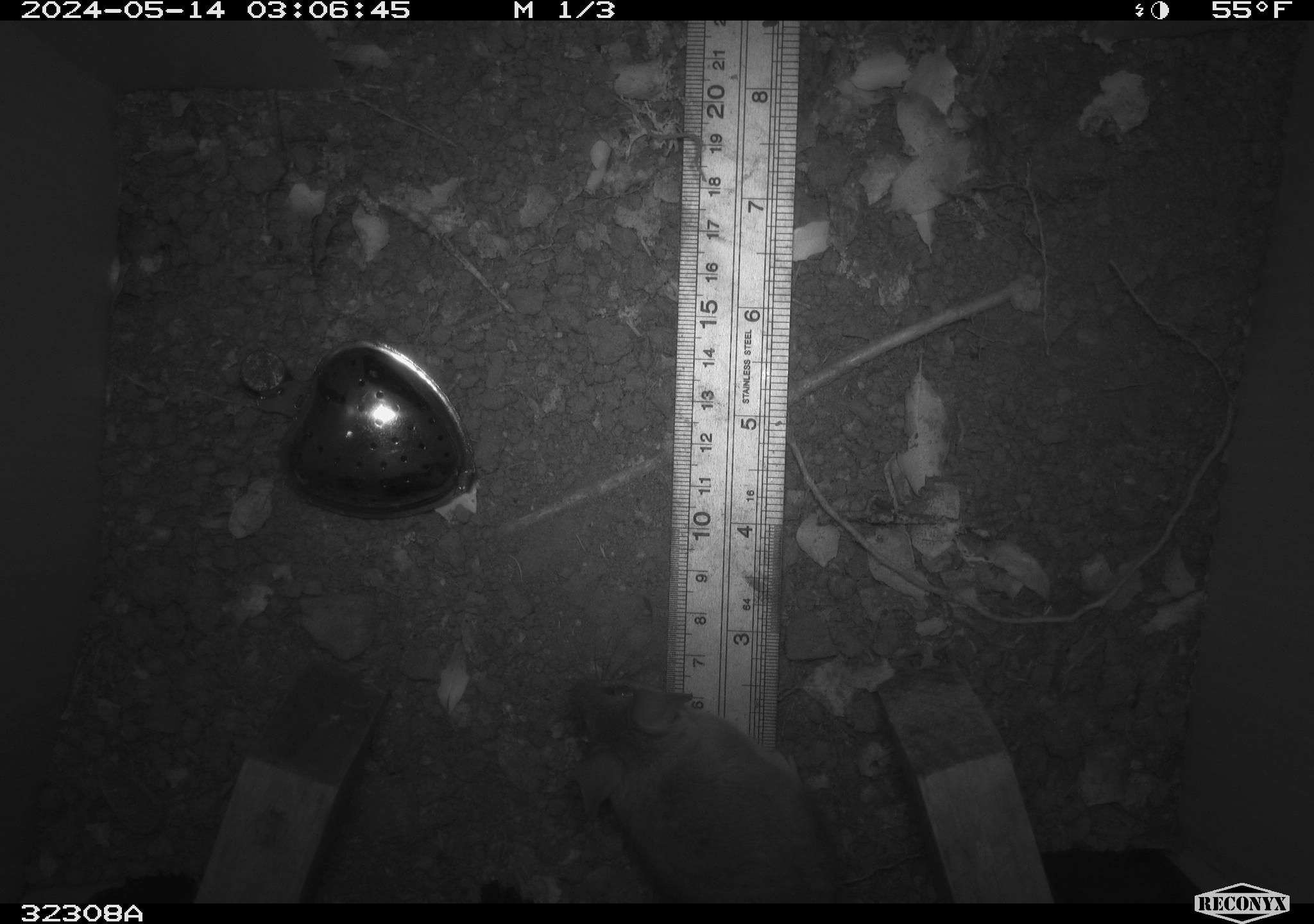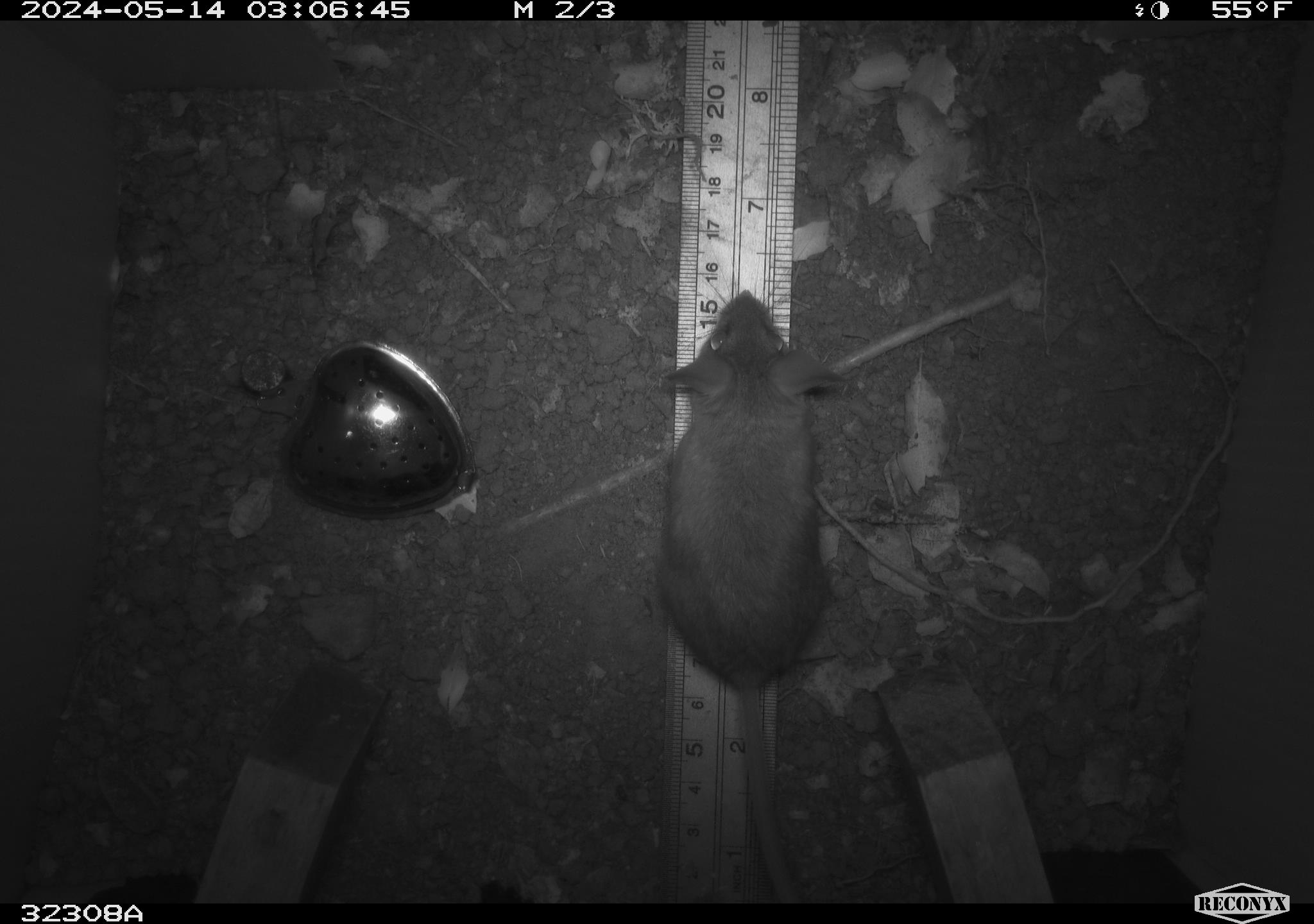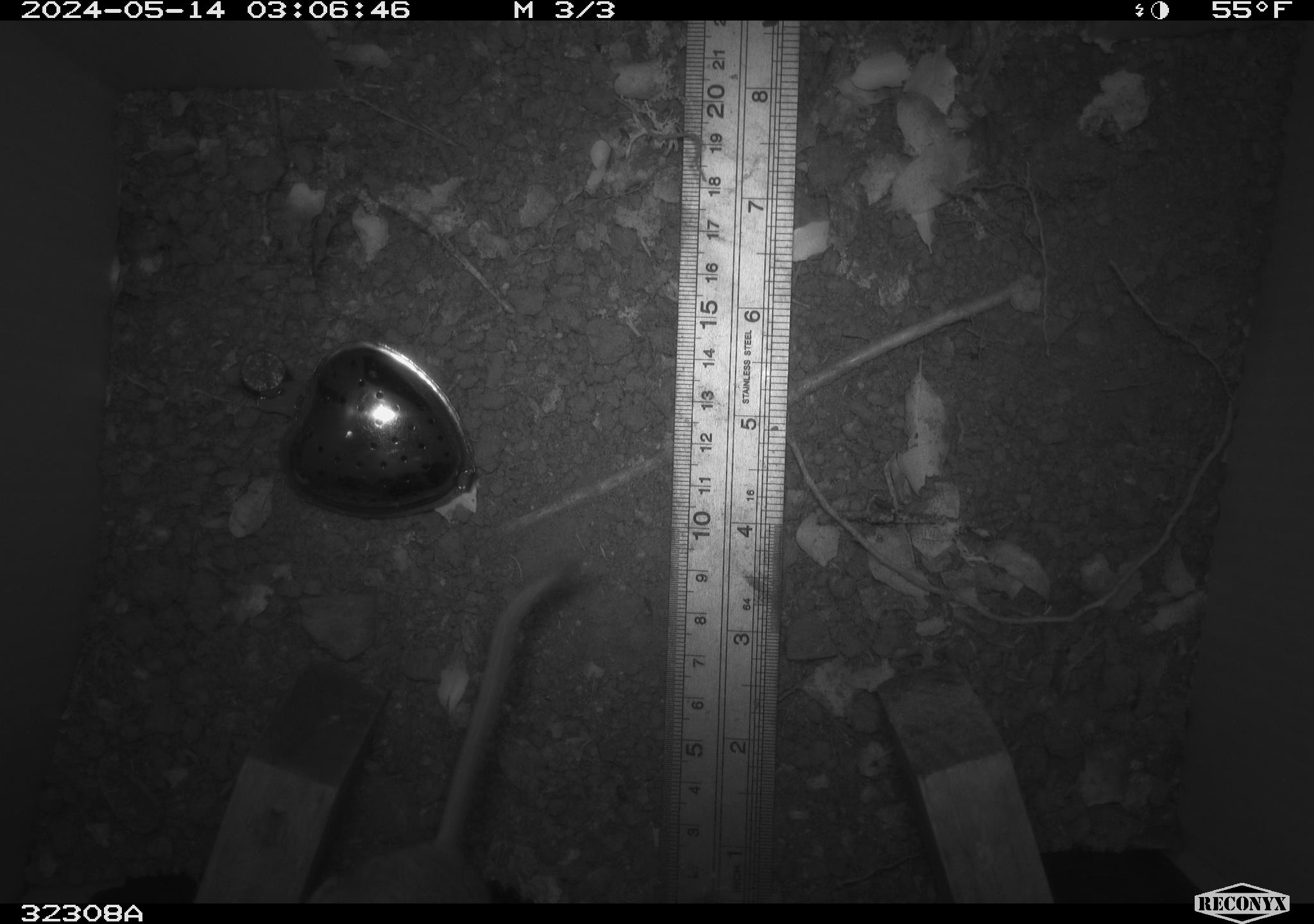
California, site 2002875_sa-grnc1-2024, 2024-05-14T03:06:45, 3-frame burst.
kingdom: Animalia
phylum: Chordata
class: Mammalia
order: Rodentia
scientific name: Rodentia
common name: rodent